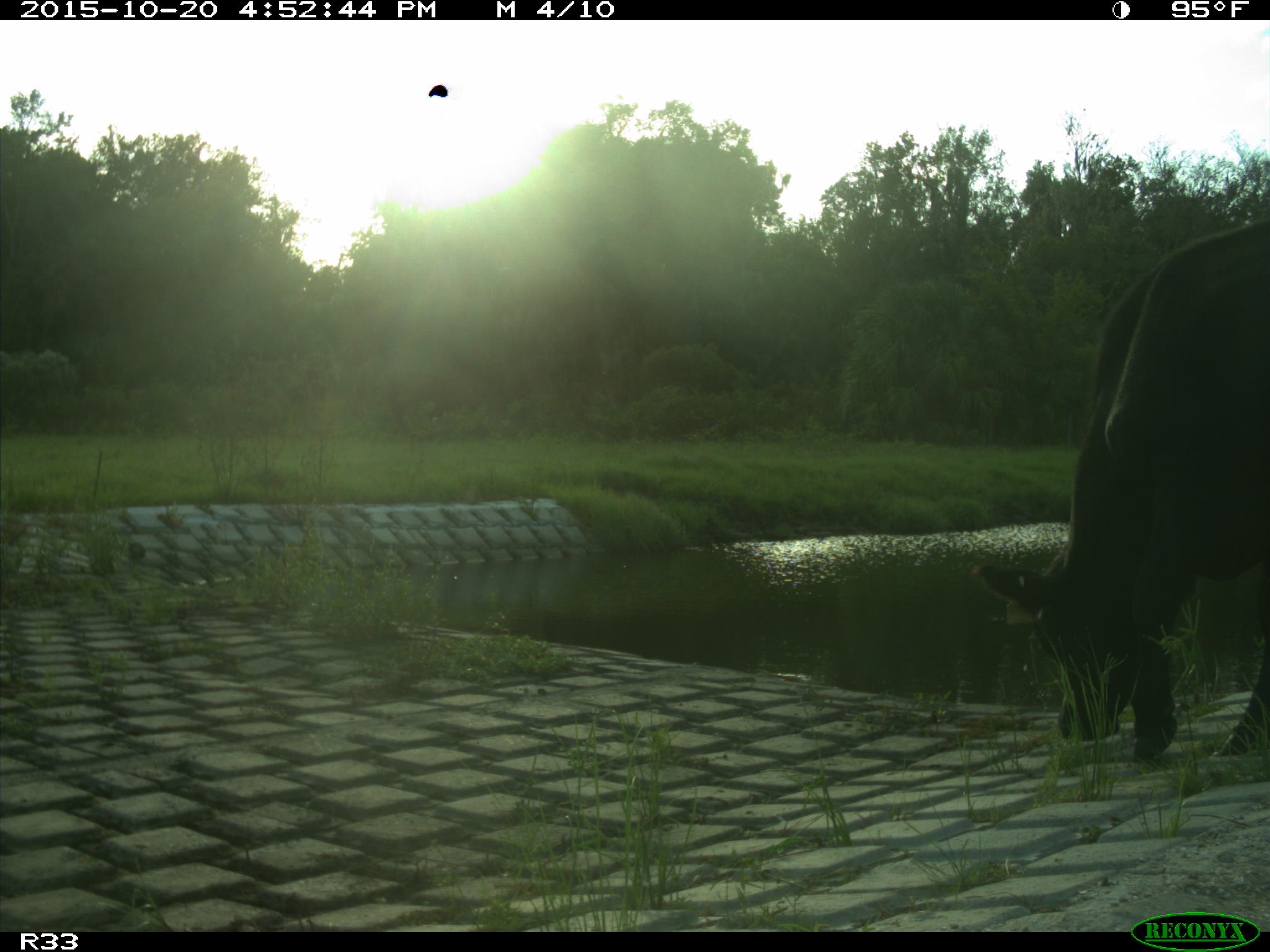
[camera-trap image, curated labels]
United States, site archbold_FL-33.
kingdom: Animalia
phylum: Chordata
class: Mammalia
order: Artiodactyla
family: Bovidae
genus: Bos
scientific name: Bos taurus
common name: domestic cow